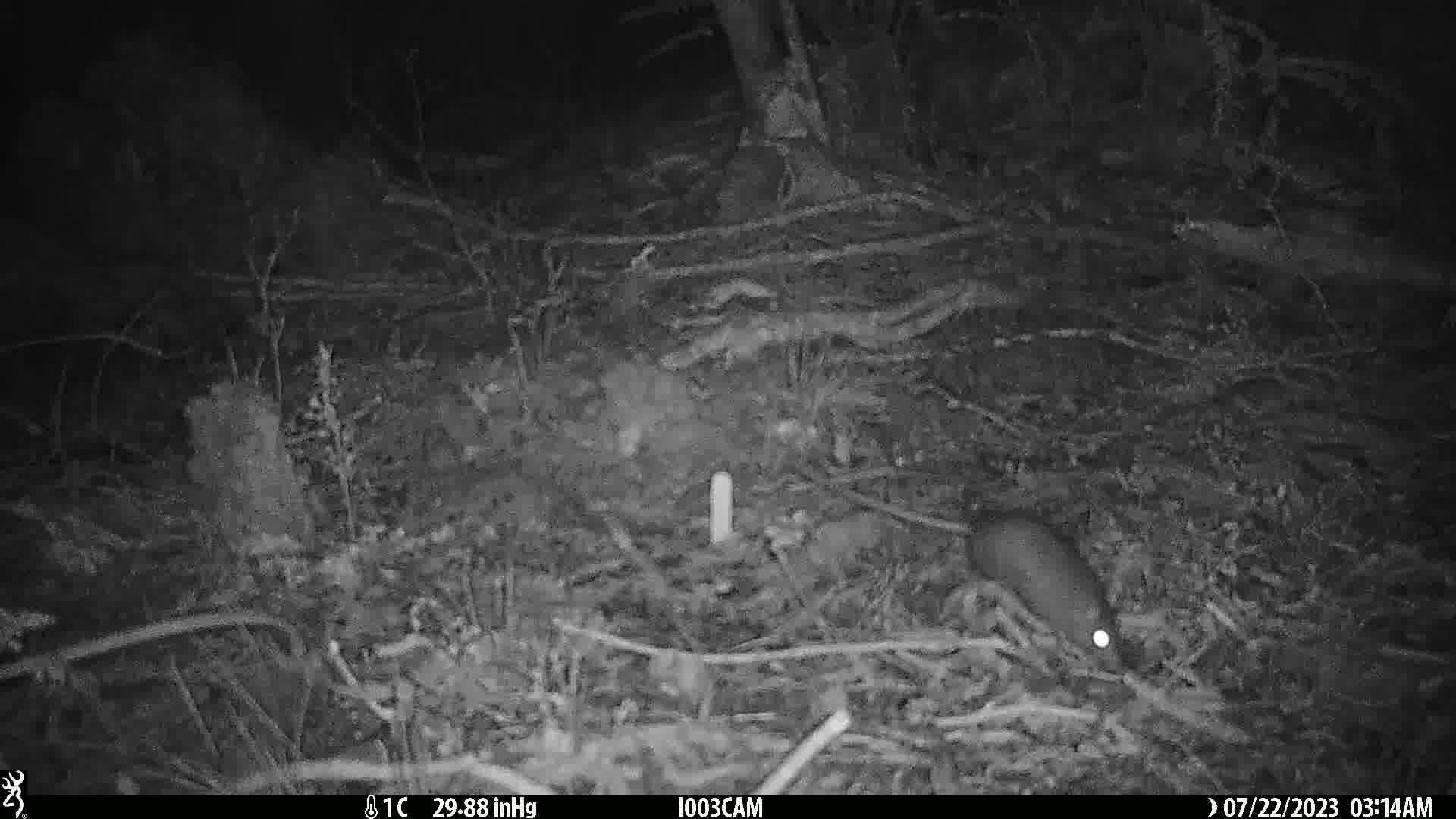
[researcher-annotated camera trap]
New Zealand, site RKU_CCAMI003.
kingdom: Animalia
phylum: Chordata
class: Mammalia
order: Rodentia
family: Muridae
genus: Rattus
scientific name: Rattus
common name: rat